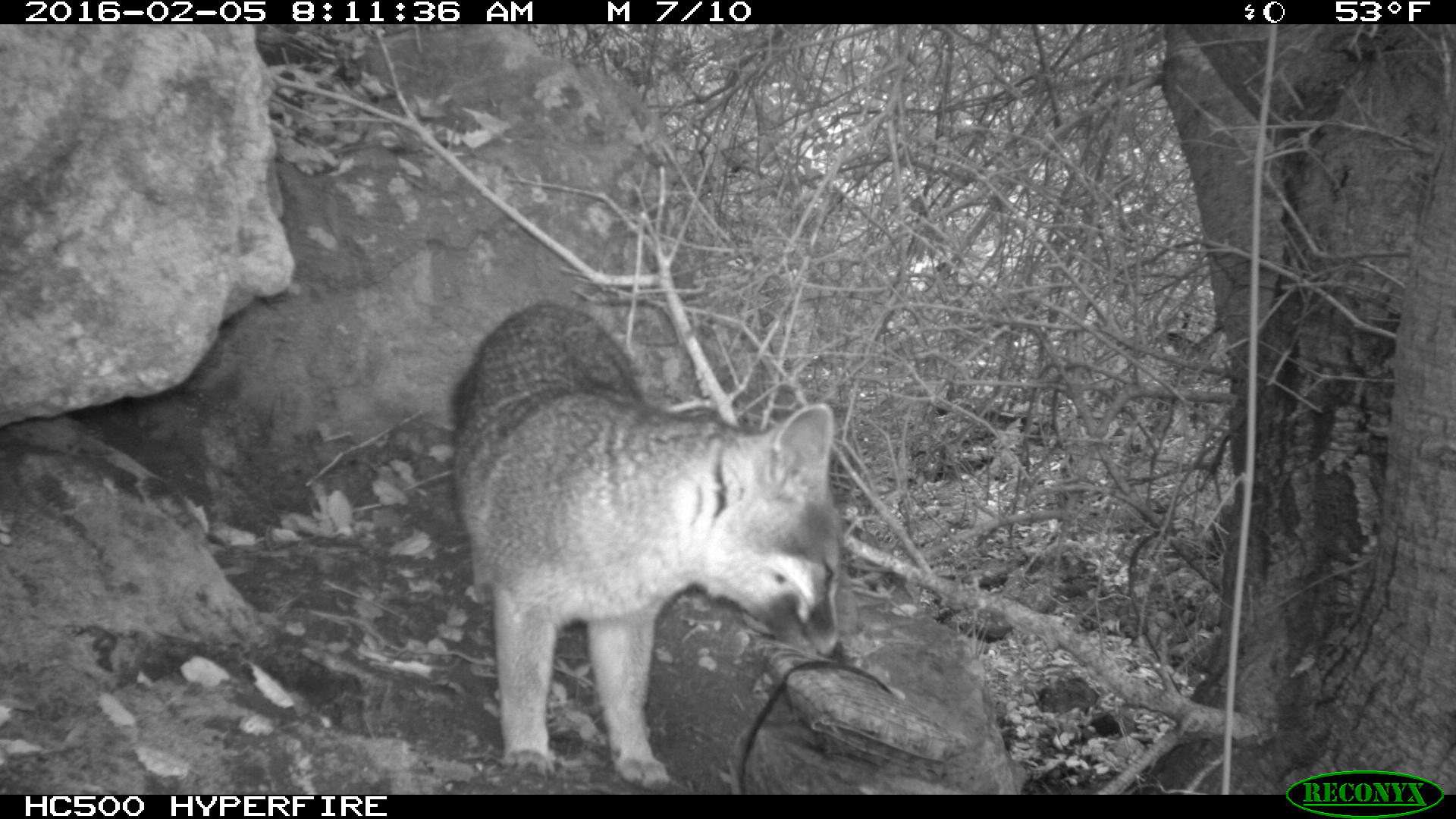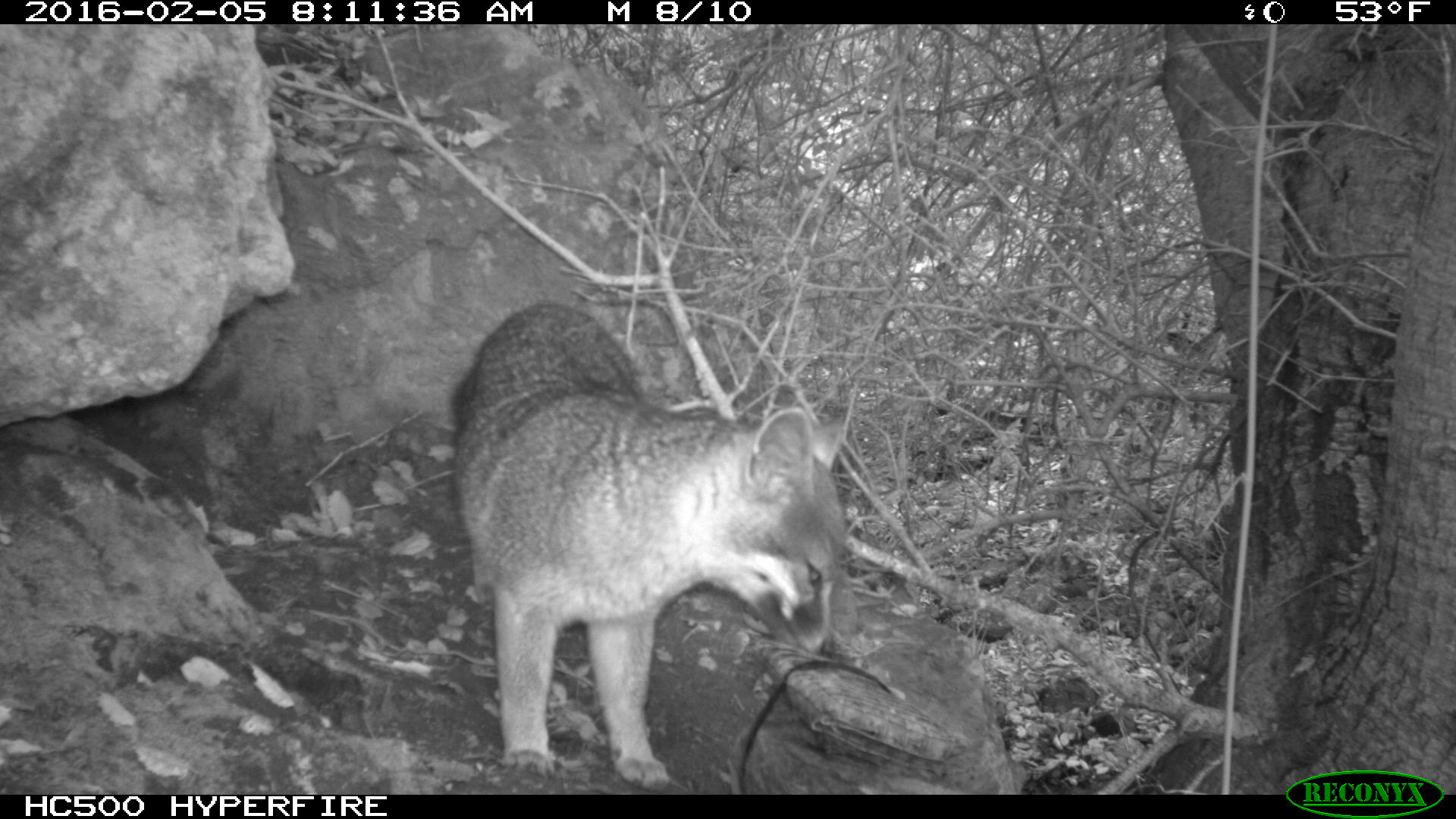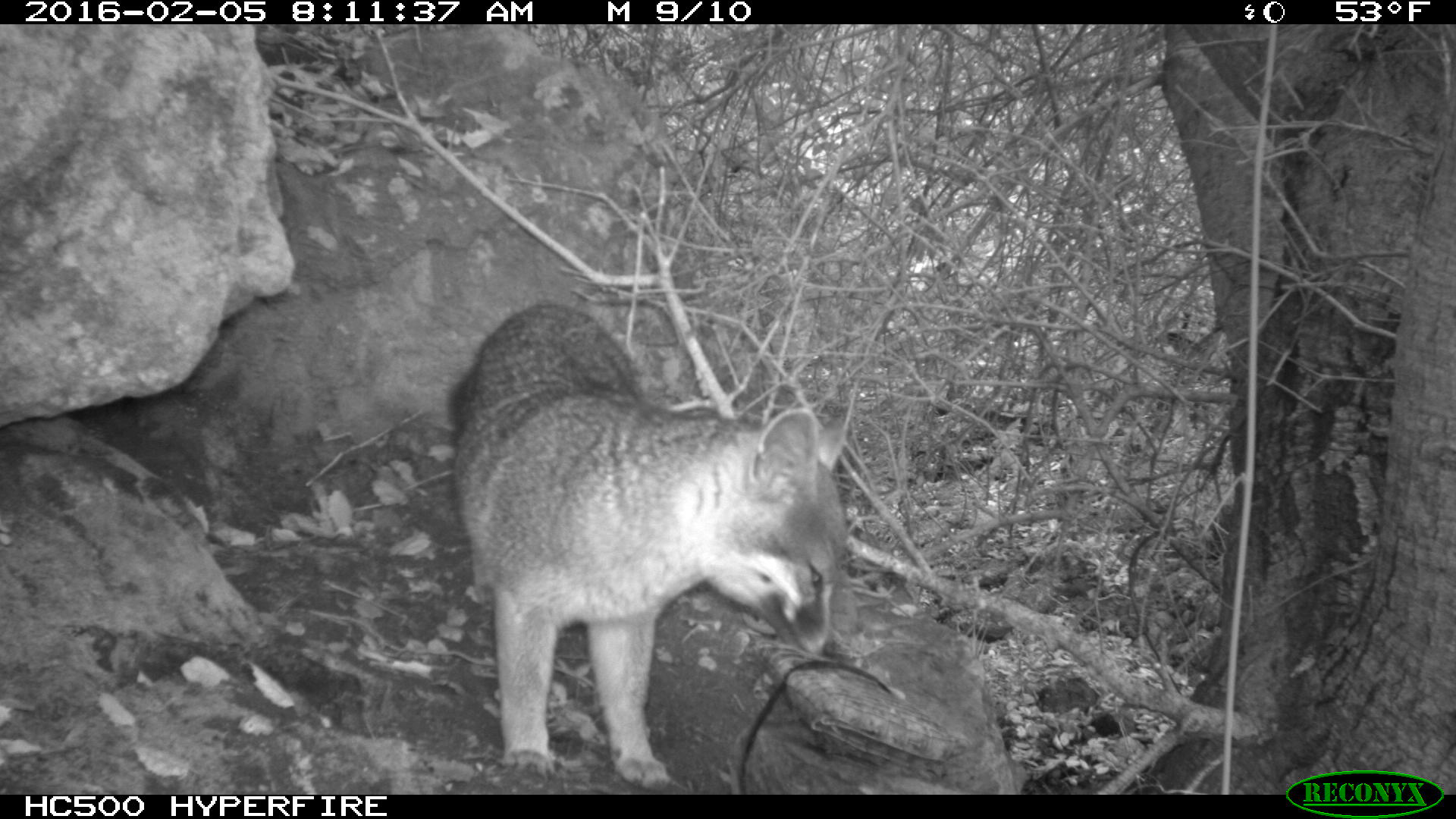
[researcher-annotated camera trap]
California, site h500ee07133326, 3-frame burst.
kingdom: Animalia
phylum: Chordata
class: Mammalia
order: Carnivora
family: Canidae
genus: Urocyon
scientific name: Urocyon littoralis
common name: island fox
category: fox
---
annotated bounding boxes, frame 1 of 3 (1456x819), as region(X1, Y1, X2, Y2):
fox: region(450, 300, 845, 795)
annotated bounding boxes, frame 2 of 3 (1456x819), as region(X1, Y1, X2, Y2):
fox: region(450, 303, 854, 789)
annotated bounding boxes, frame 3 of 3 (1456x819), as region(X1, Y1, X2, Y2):
fox: region(450, 303, 852, 791)